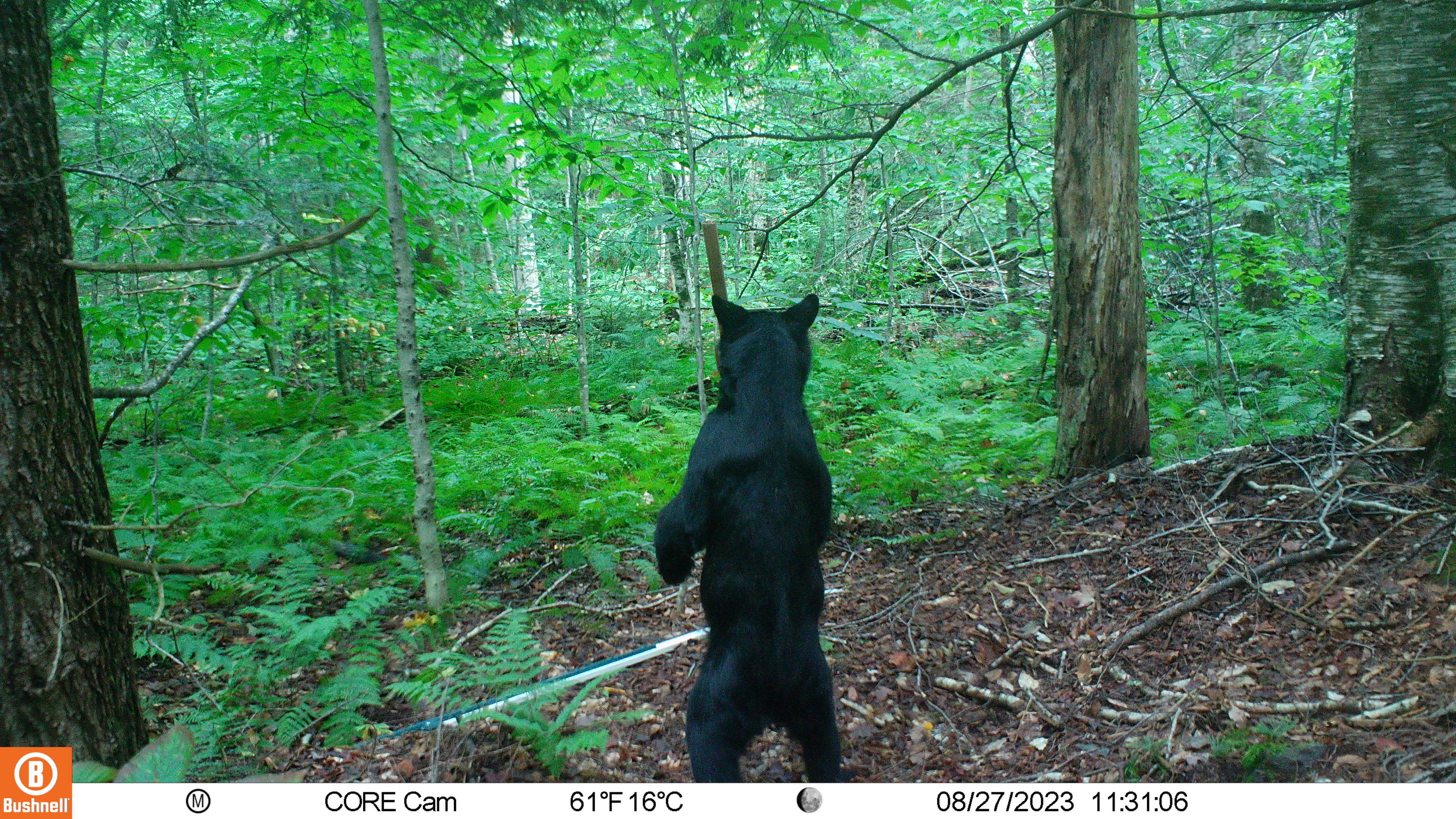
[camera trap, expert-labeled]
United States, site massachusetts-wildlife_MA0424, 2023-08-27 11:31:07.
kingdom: Animalia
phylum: Chordata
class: Mammalia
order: Carnivora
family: Ursidae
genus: Ursus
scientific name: Ursus americanus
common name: black bear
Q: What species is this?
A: Black bear (Ursus americanus).